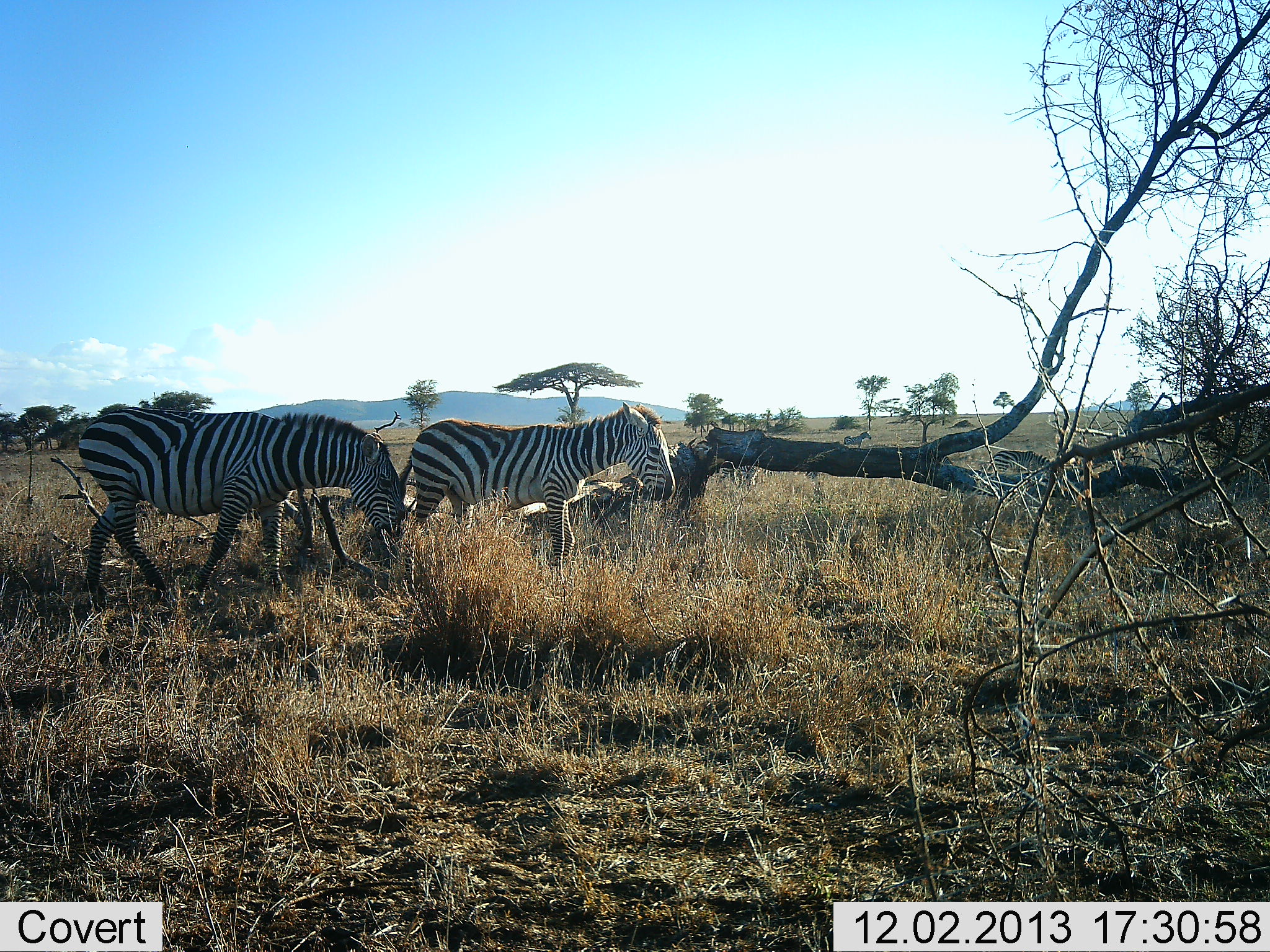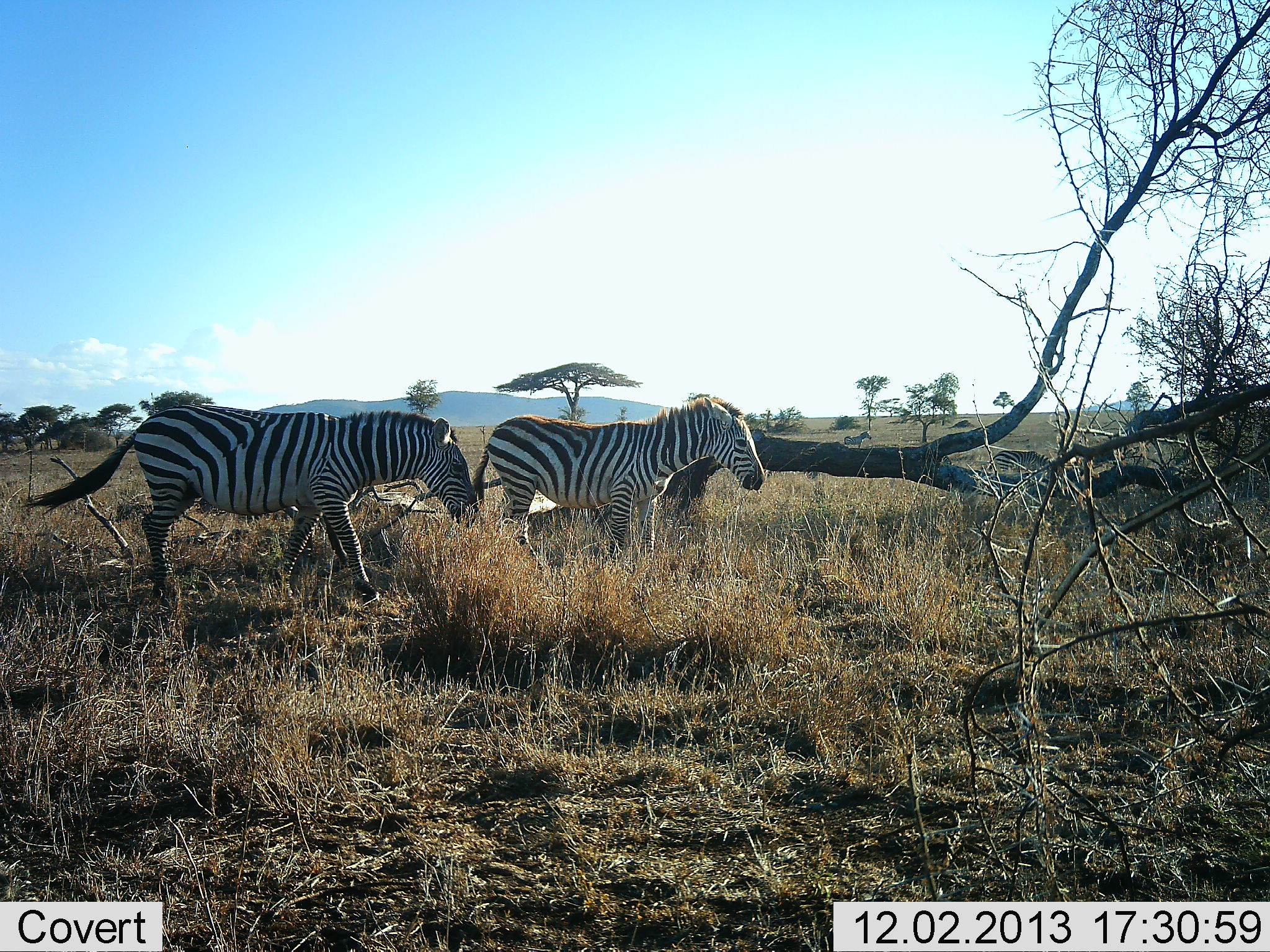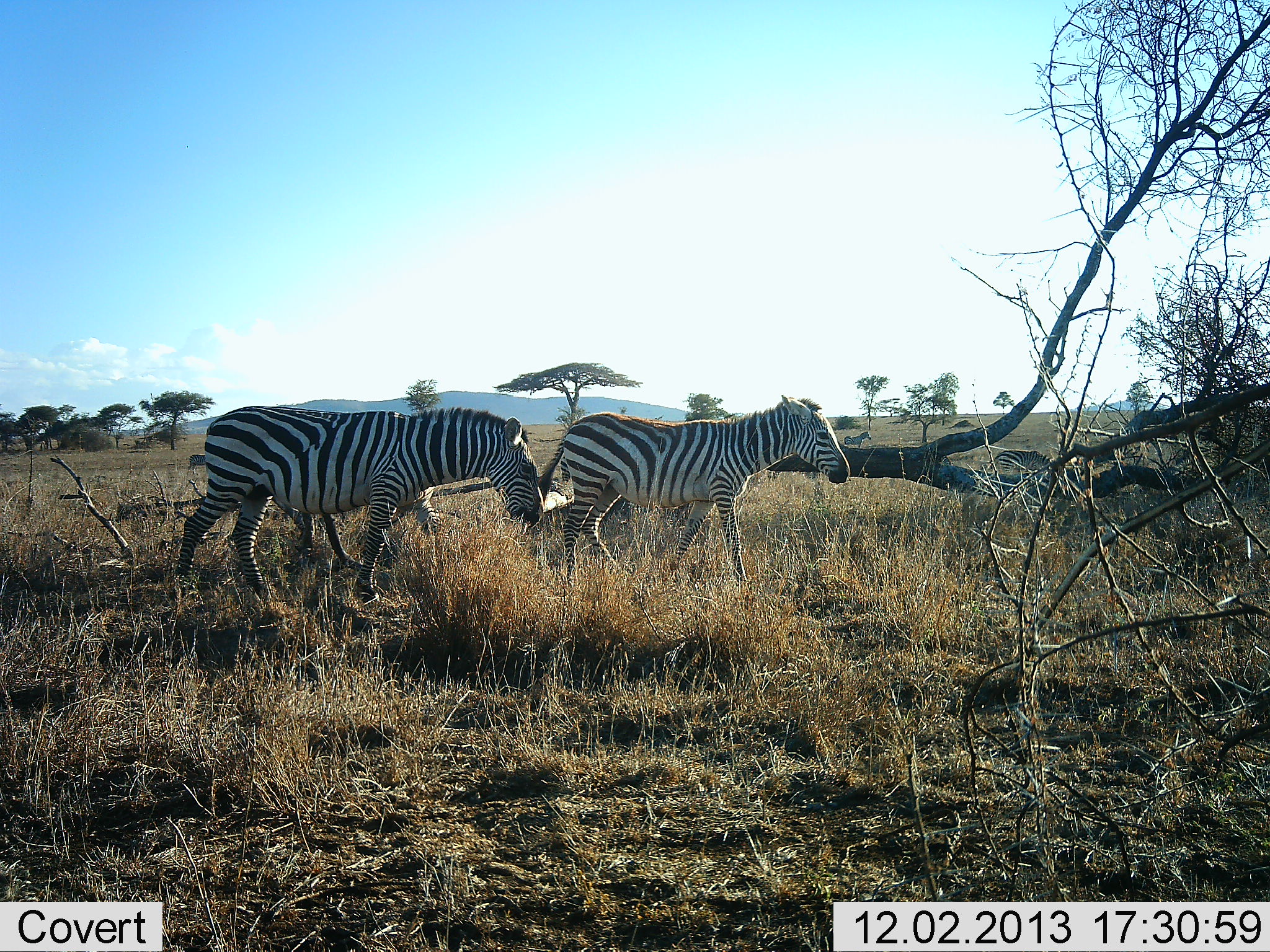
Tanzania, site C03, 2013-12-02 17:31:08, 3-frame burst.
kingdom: Animalia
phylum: Chordata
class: Mammalia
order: Perissodactyla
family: Equidae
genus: Equus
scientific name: Equus quagga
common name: plains zebra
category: zebra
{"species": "zebra (plains zebra) (Equus quagga)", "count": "2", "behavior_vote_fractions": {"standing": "0%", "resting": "0%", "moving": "100%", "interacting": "0%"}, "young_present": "10%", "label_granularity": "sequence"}